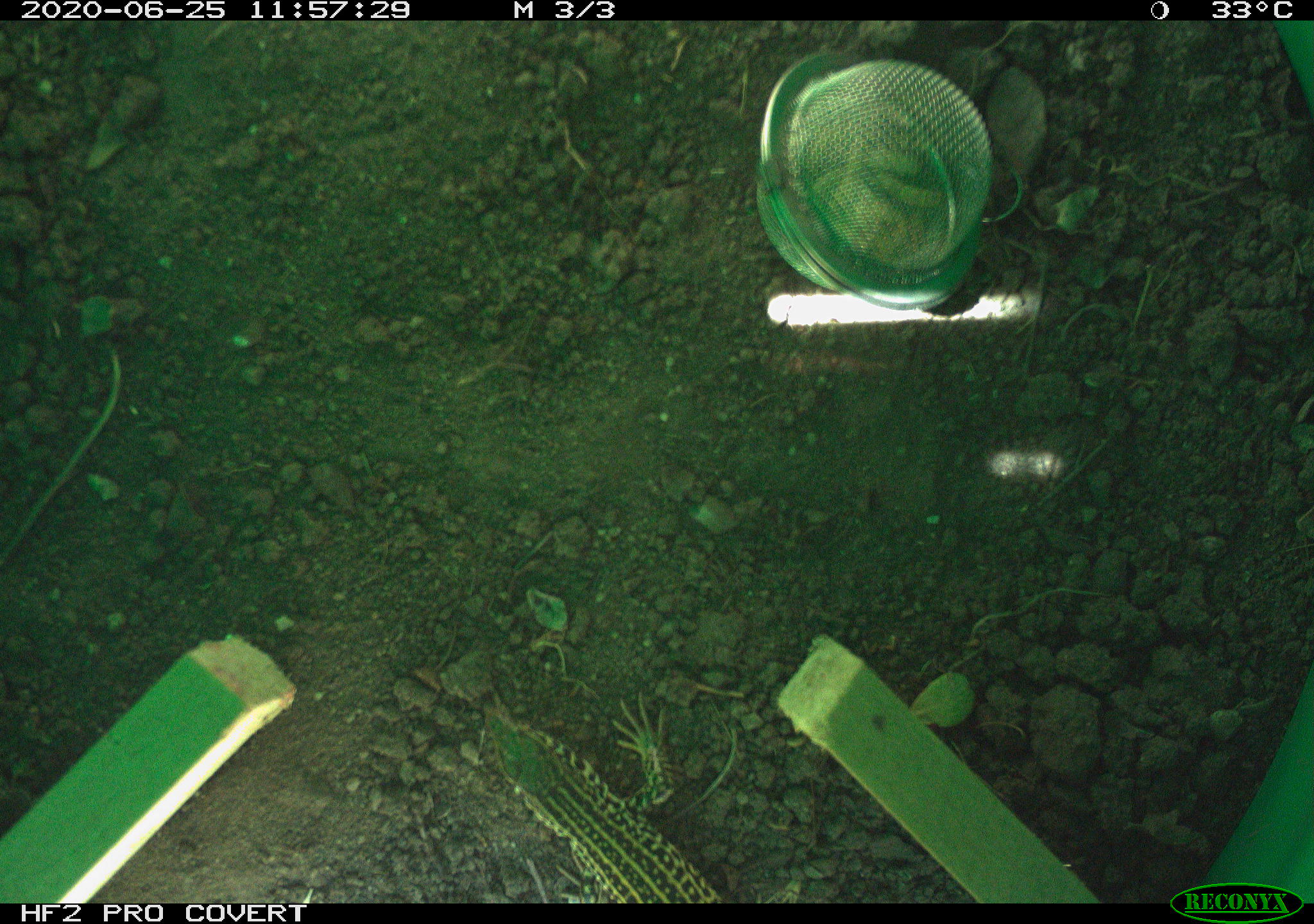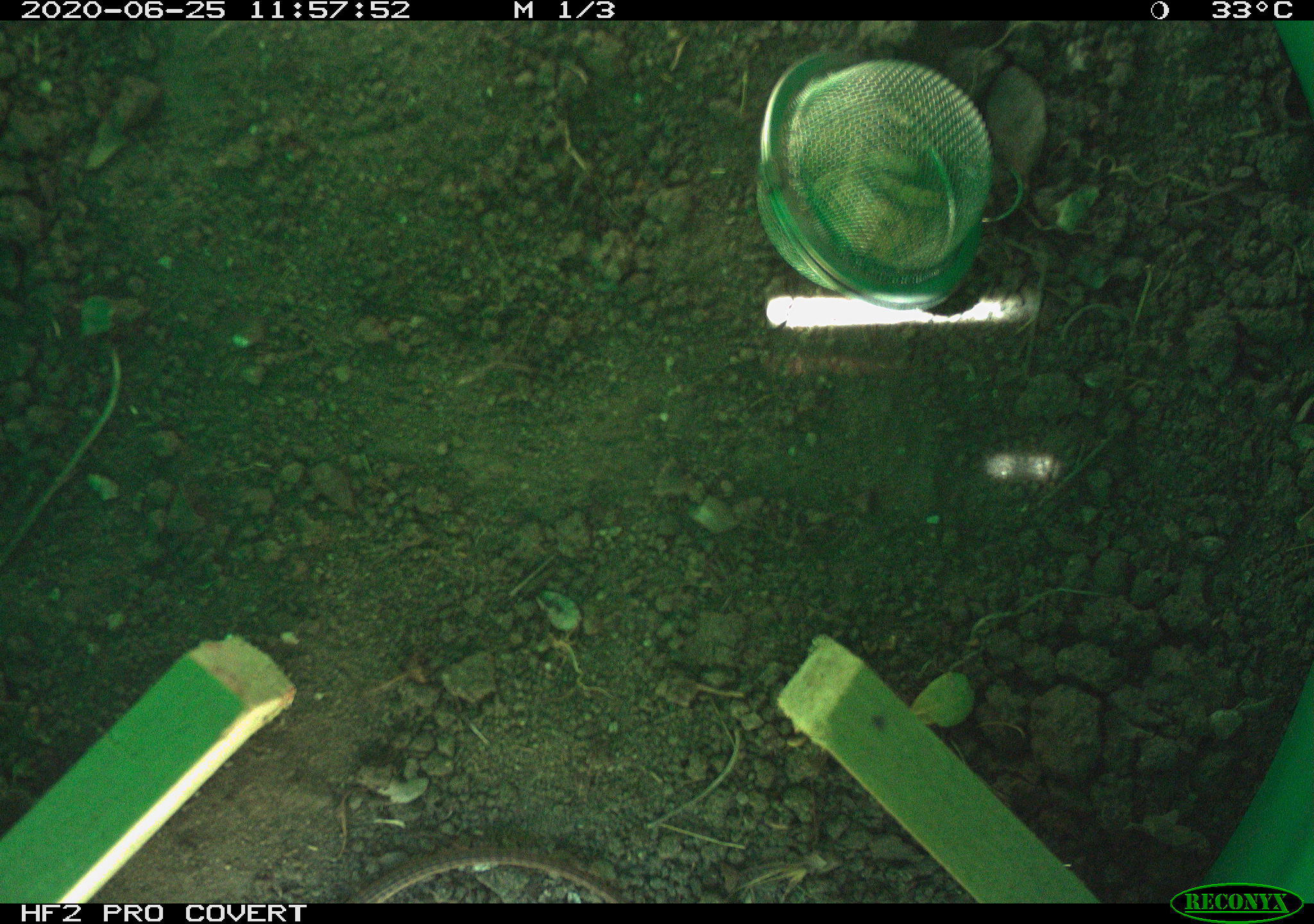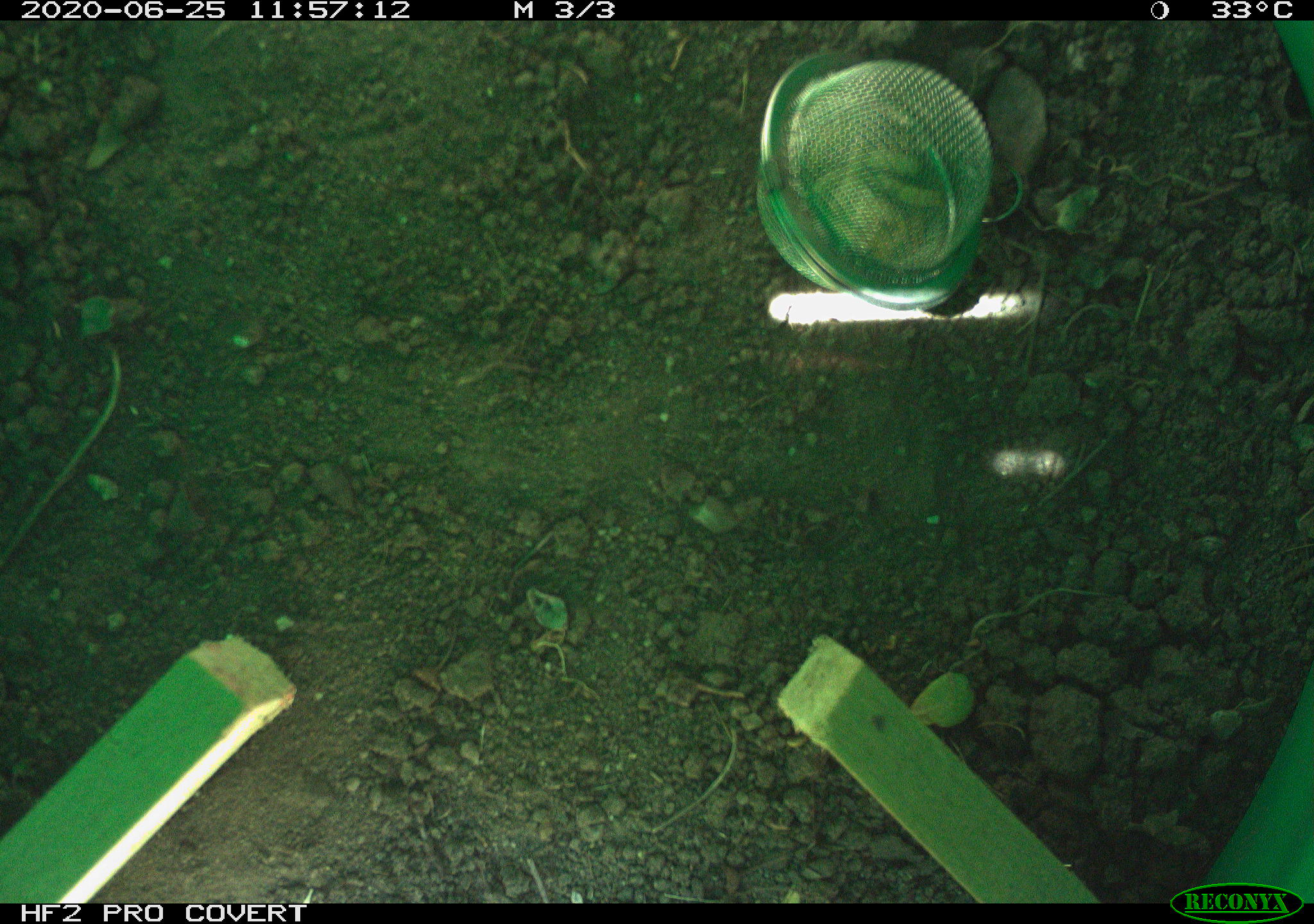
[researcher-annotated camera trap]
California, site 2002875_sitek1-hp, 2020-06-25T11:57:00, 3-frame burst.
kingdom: Animalia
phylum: Chordata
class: Reptilia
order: Squamata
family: Teiidae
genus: Aspidoscelis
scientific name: Aspidoscelis tigris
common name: western whiptail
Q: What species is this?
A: Western whiptail (Aspidoscelis tigris).